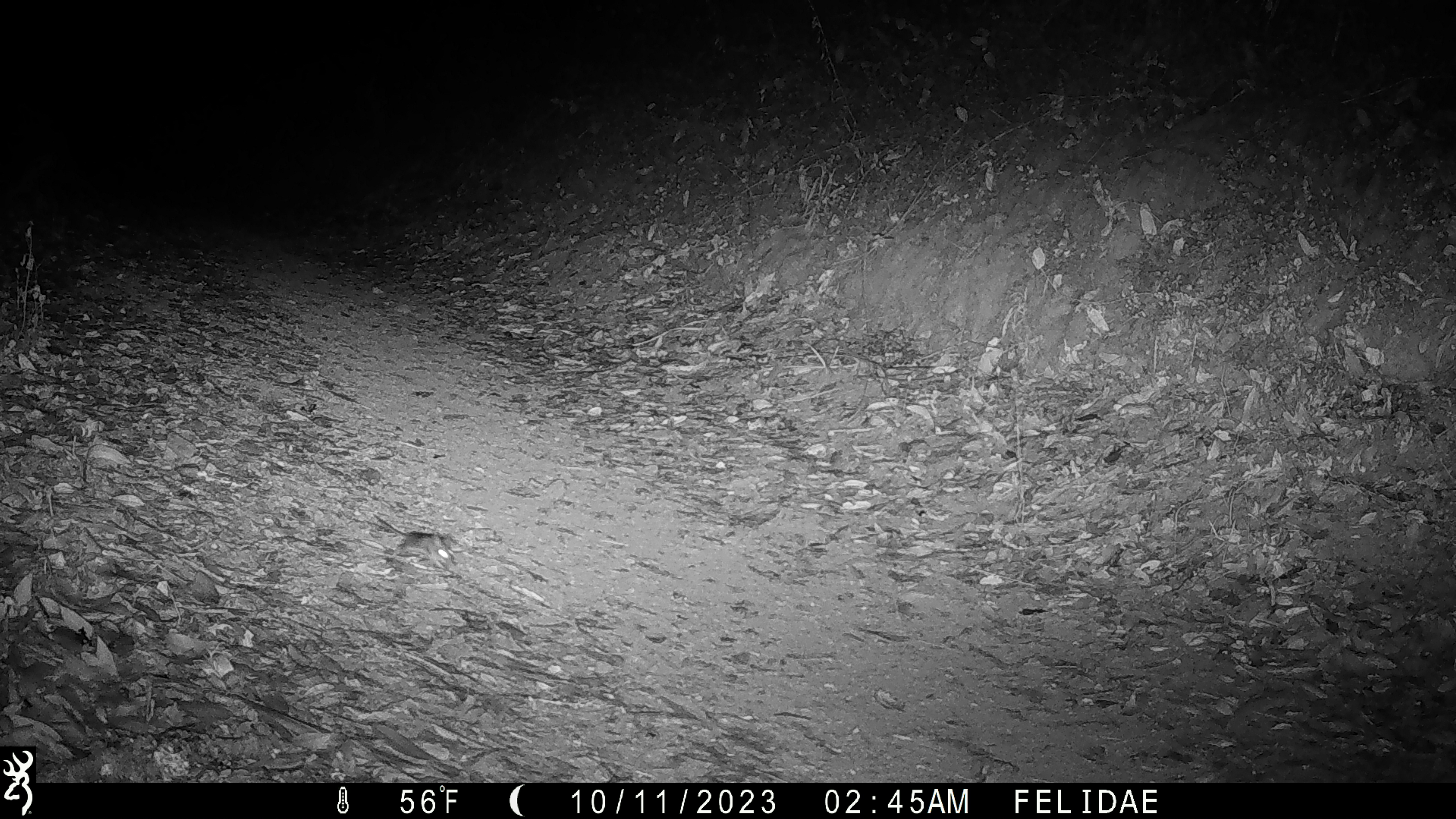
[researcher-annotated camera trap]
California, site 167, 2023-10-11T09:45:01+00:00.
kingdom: Animalia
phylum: Chordata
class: Mammalia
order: Rodentia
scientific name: Rodentia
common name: mouse or rat